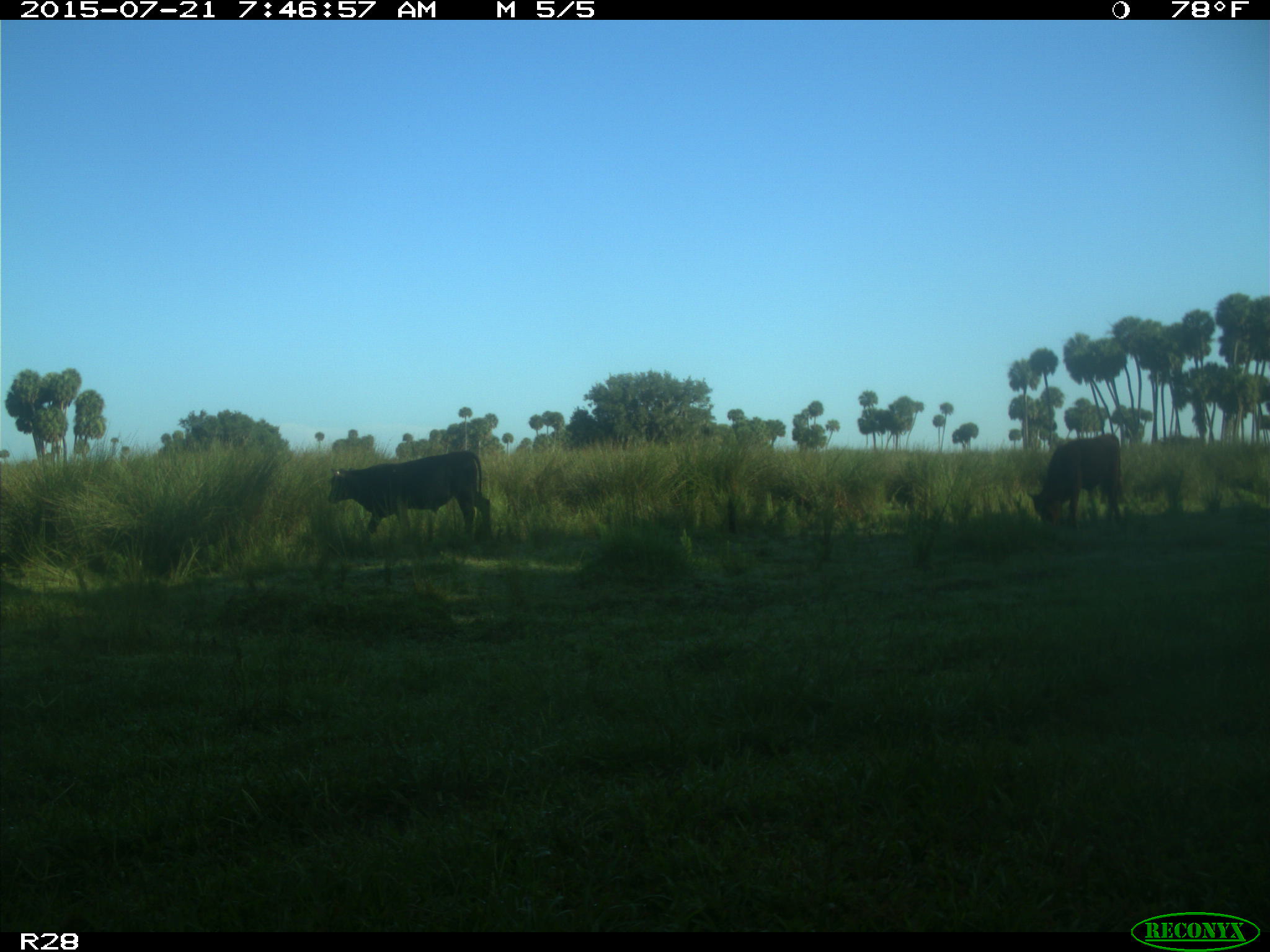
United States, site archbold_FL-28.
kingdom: Animalia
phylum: Chordata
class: Mammalia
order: Artiodactyla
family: Bovidae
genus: Bos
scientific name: Bos taurus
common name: domestic cow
Bos taurus (domestic cow).